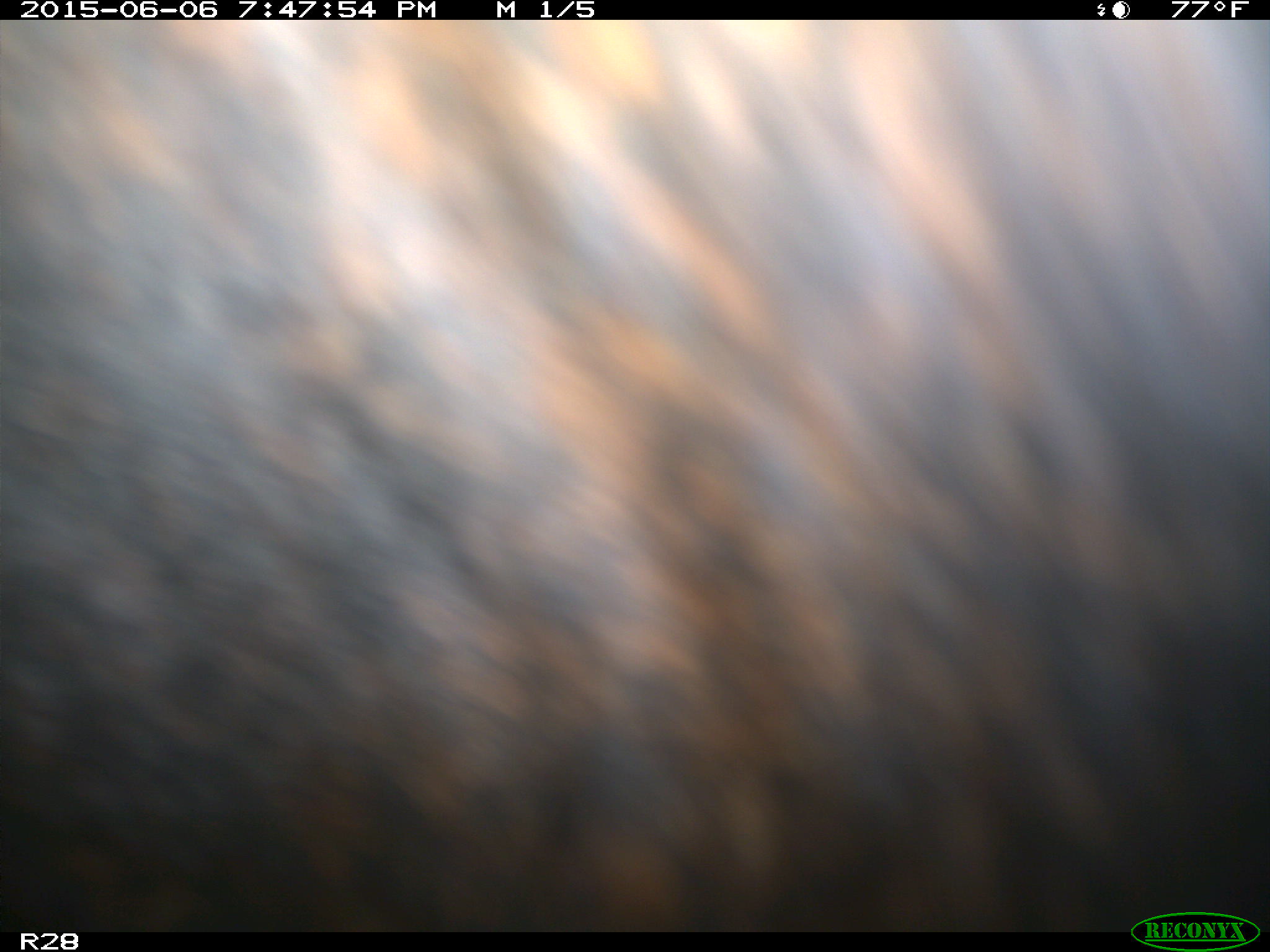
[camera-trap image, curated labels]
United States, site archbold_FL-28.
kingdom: Animalia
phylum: Chordata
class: Mammalia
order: Artiodactyla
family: Bovidae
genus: Bos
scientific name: Bos taurus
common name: domestic cow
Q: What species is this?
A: Bos taurus (domestic cow).